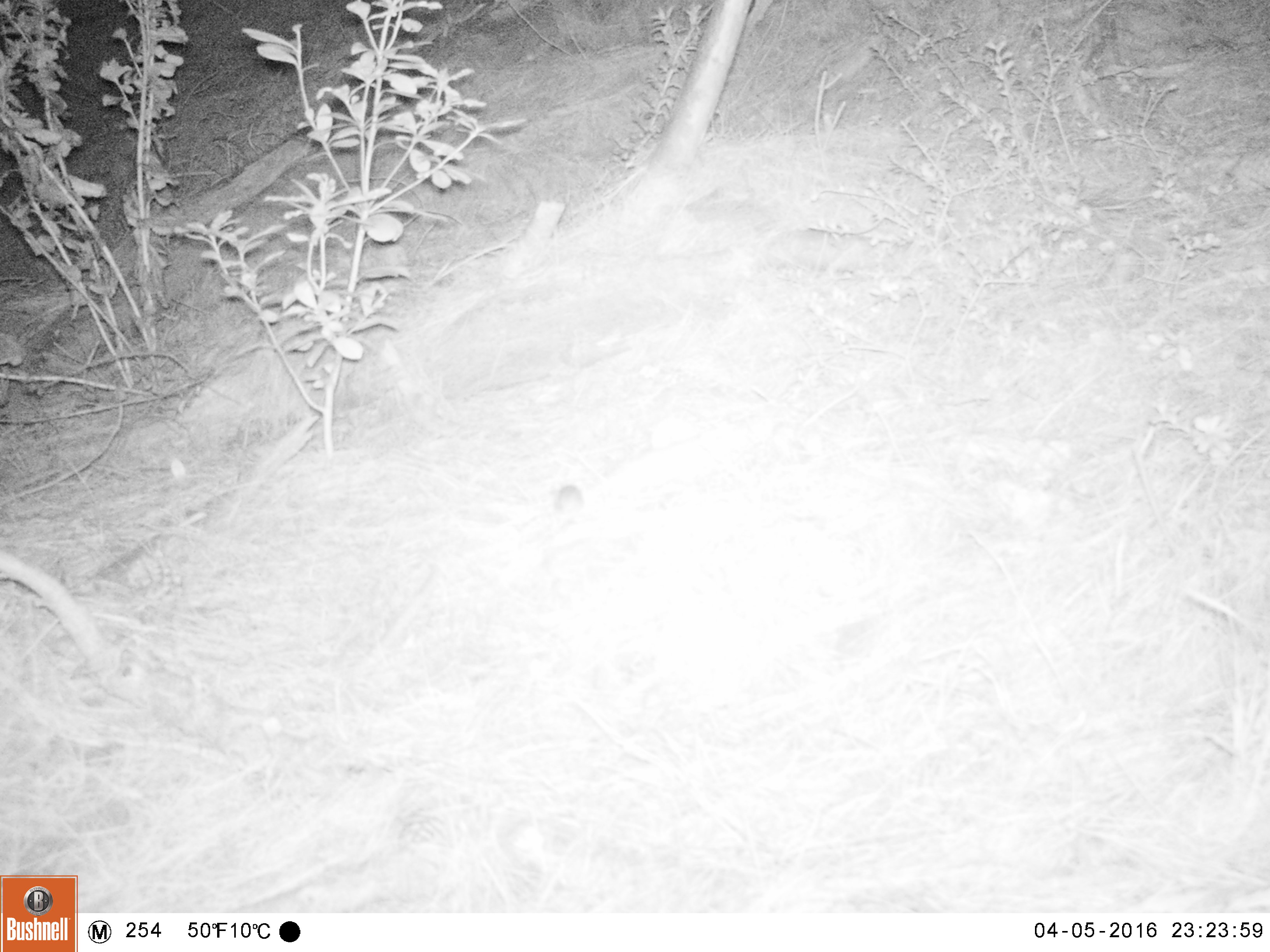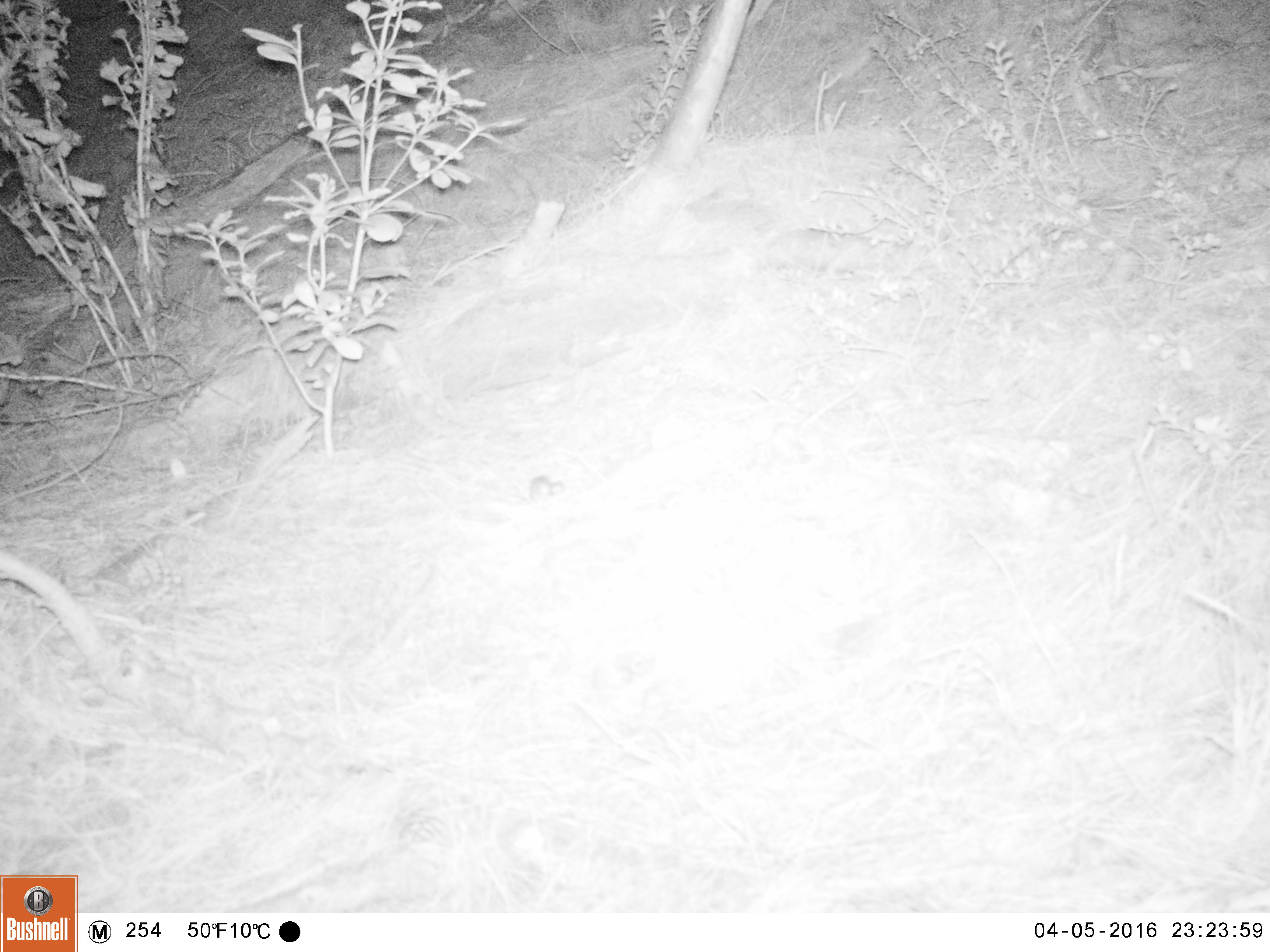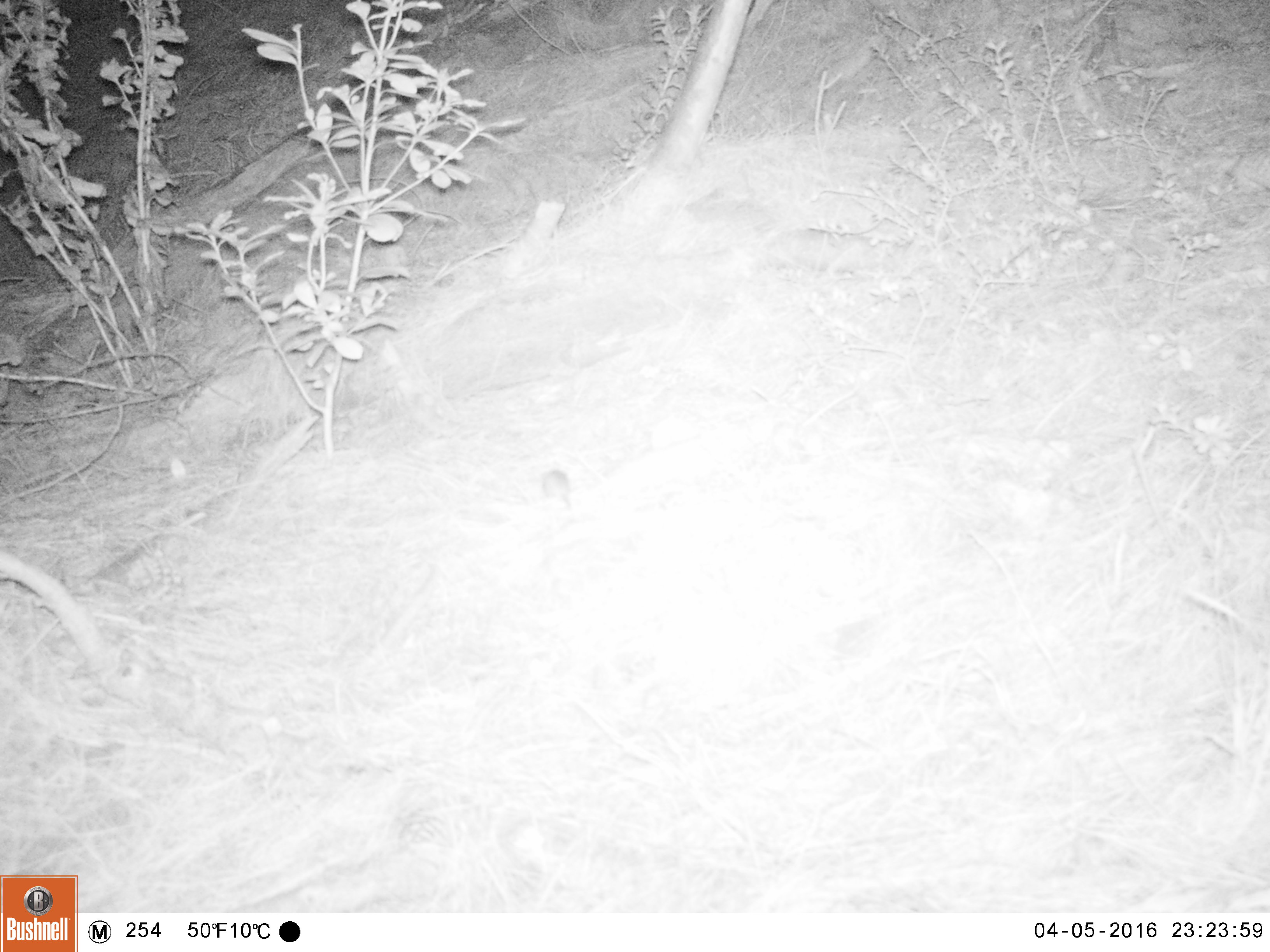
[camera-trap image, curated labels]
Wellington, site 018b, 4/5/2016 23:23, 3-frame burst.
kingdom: Animalia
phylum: Chordata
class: Mammalia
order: Rodentia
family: Muridae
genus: Rattus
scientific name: Rattus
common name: rat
Rat (Rattus).